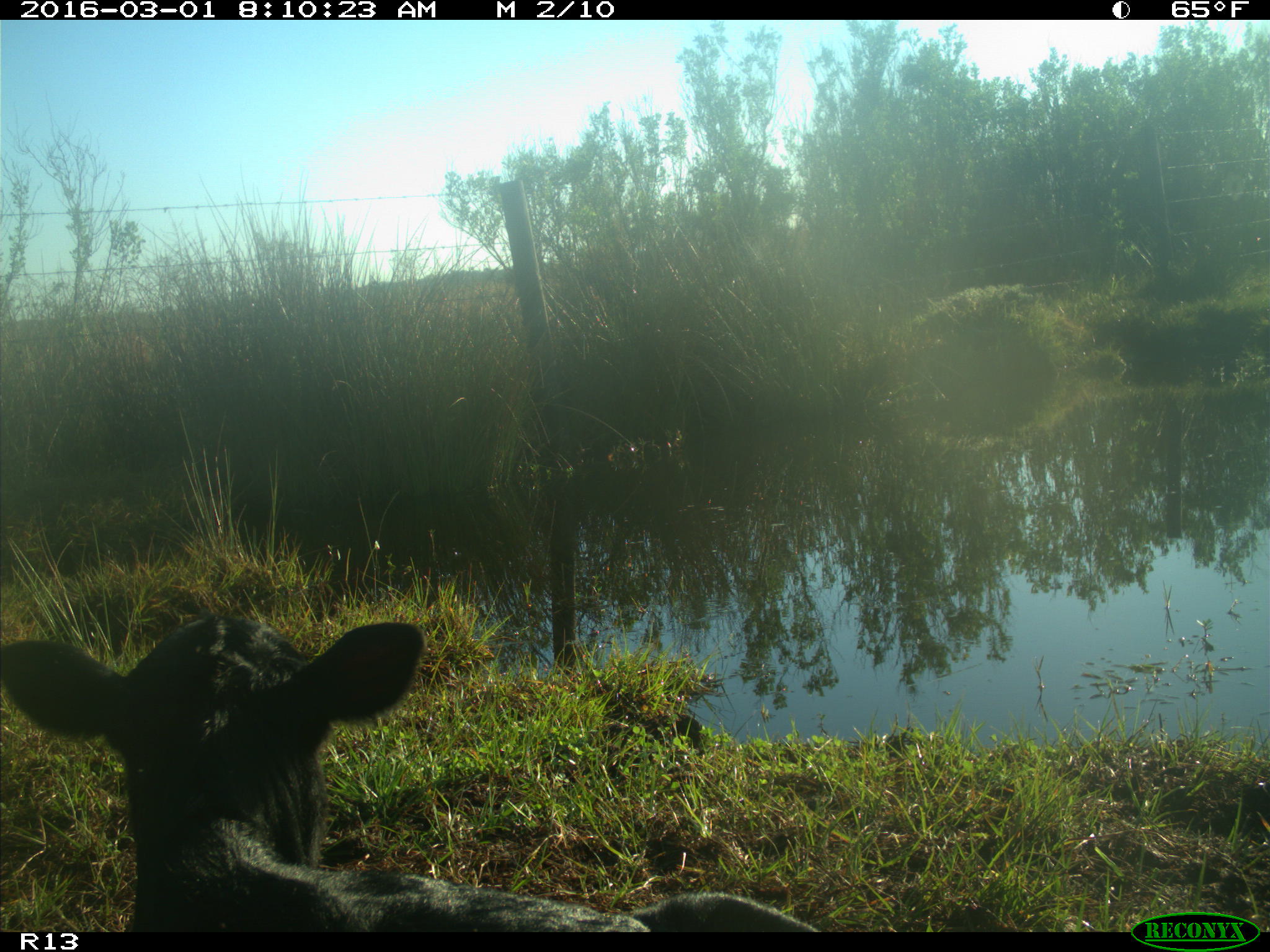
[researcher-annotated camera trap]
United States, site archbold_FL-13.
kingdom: Animalia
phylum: Chordata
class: Mammalia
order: Artiodactyla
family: Bovidae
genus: Bos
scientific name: Bos taurus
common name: domestic cow